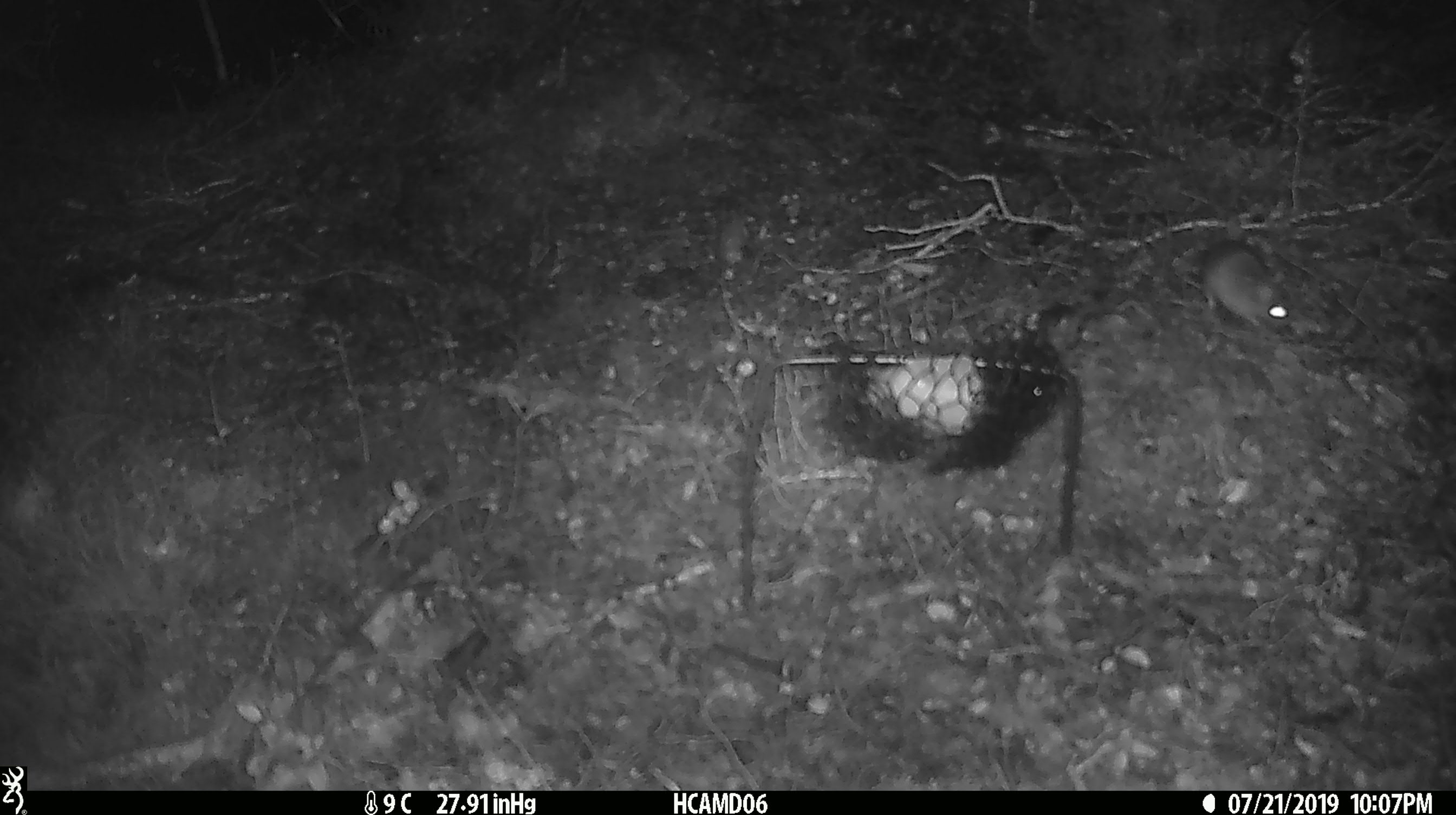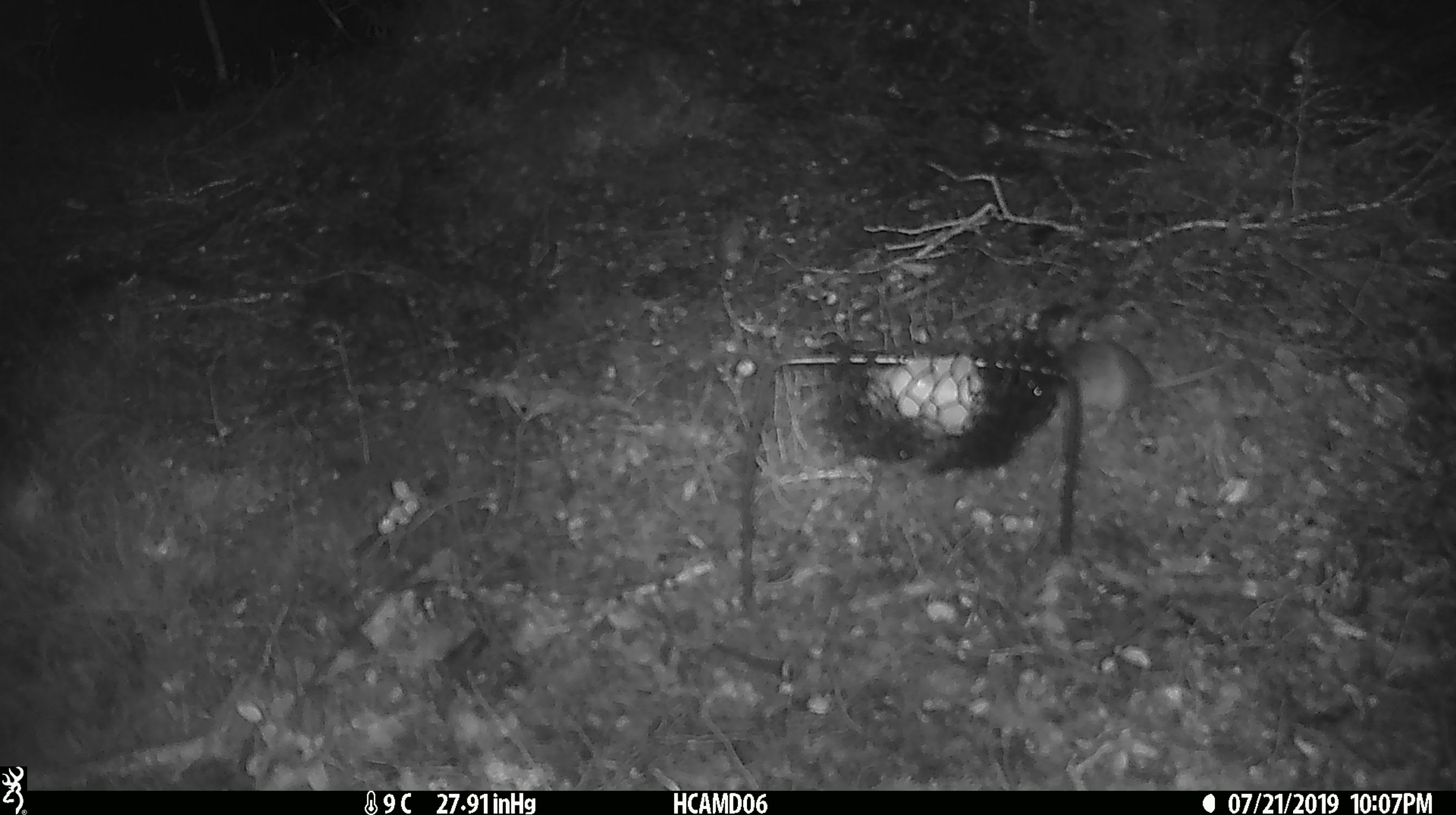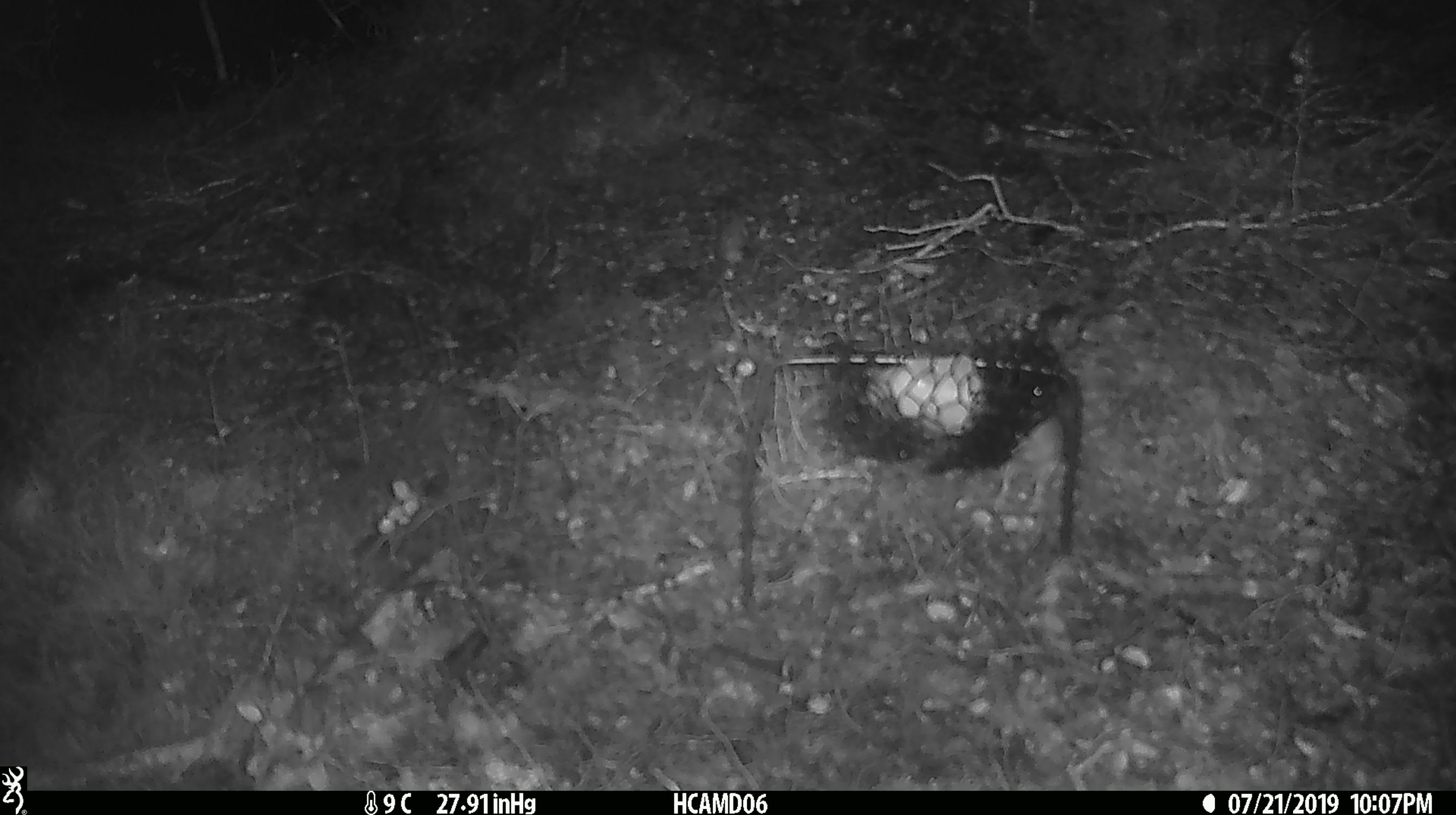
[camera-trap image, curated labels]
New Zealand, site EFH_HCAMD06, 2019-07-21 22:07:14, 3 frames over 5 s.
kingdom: Animalia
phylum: Chordata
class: Mammalia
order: Rodentia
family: Muridae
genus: Mus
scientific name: Mus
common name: mouse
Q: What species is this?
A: Mouse (Mus).